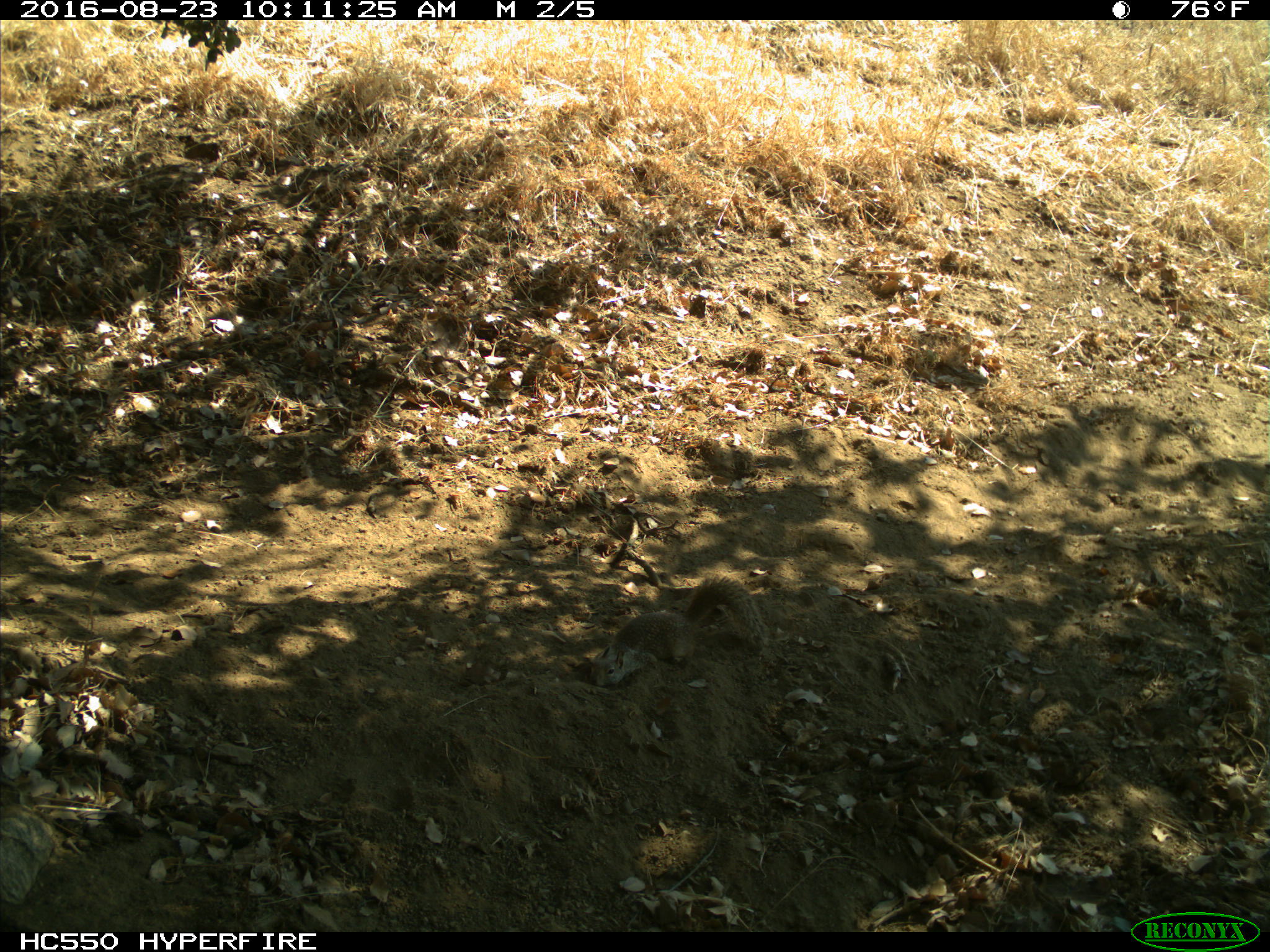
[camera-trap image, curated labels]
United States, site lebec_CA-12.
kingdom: Animalia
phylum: Chordata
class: Mammalia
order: Rodentia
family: Sciuridae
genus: Otospermophilus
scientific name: Otospermophilus beecheyi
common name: california ground squirrel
Otospermophilus beecheyi (california ground squirrel).